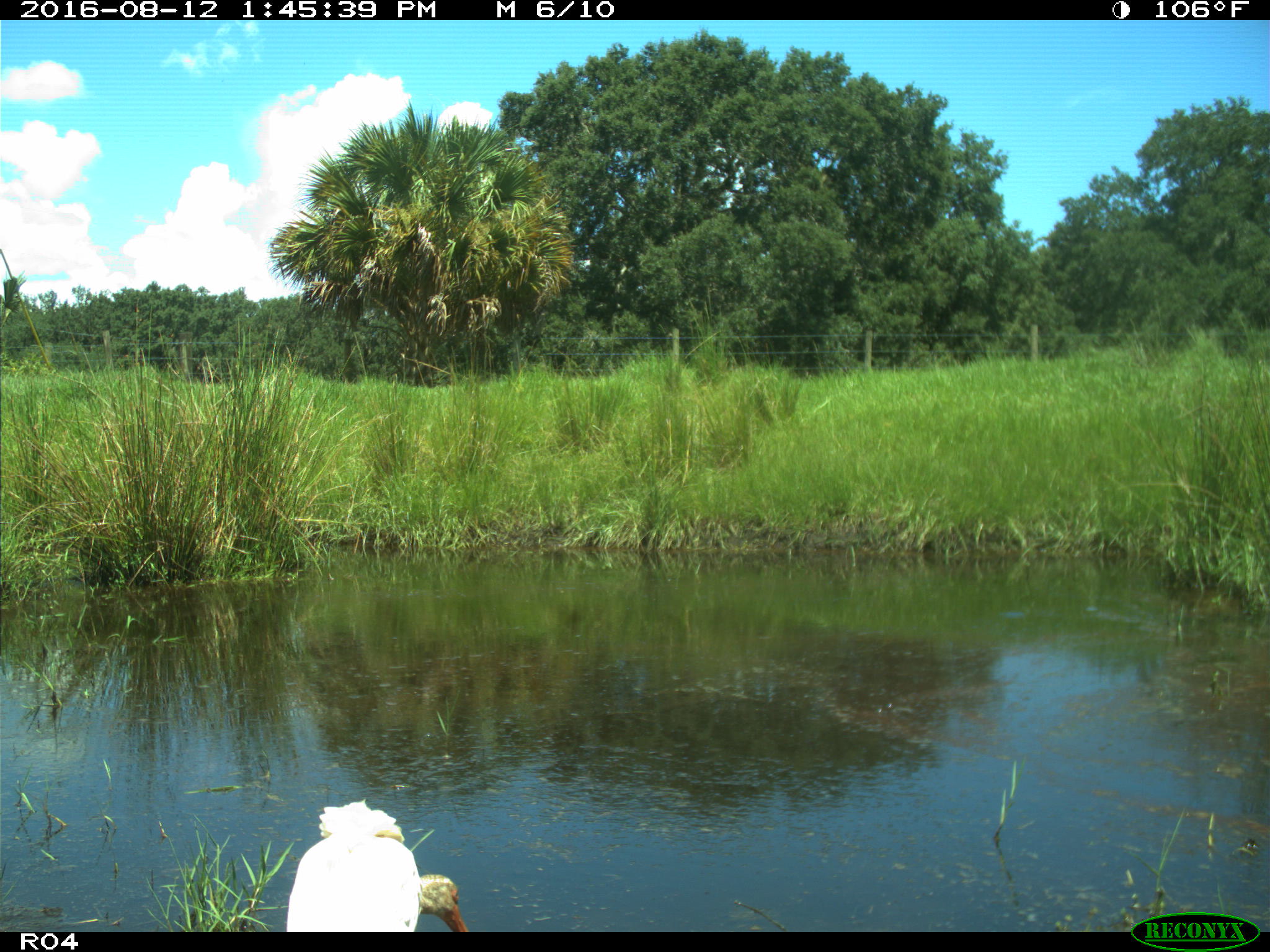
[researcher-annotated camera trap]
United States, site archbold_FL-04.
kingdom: Animalia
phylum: Chordata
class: Aves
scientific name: Aves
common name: birds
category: unidentified bird